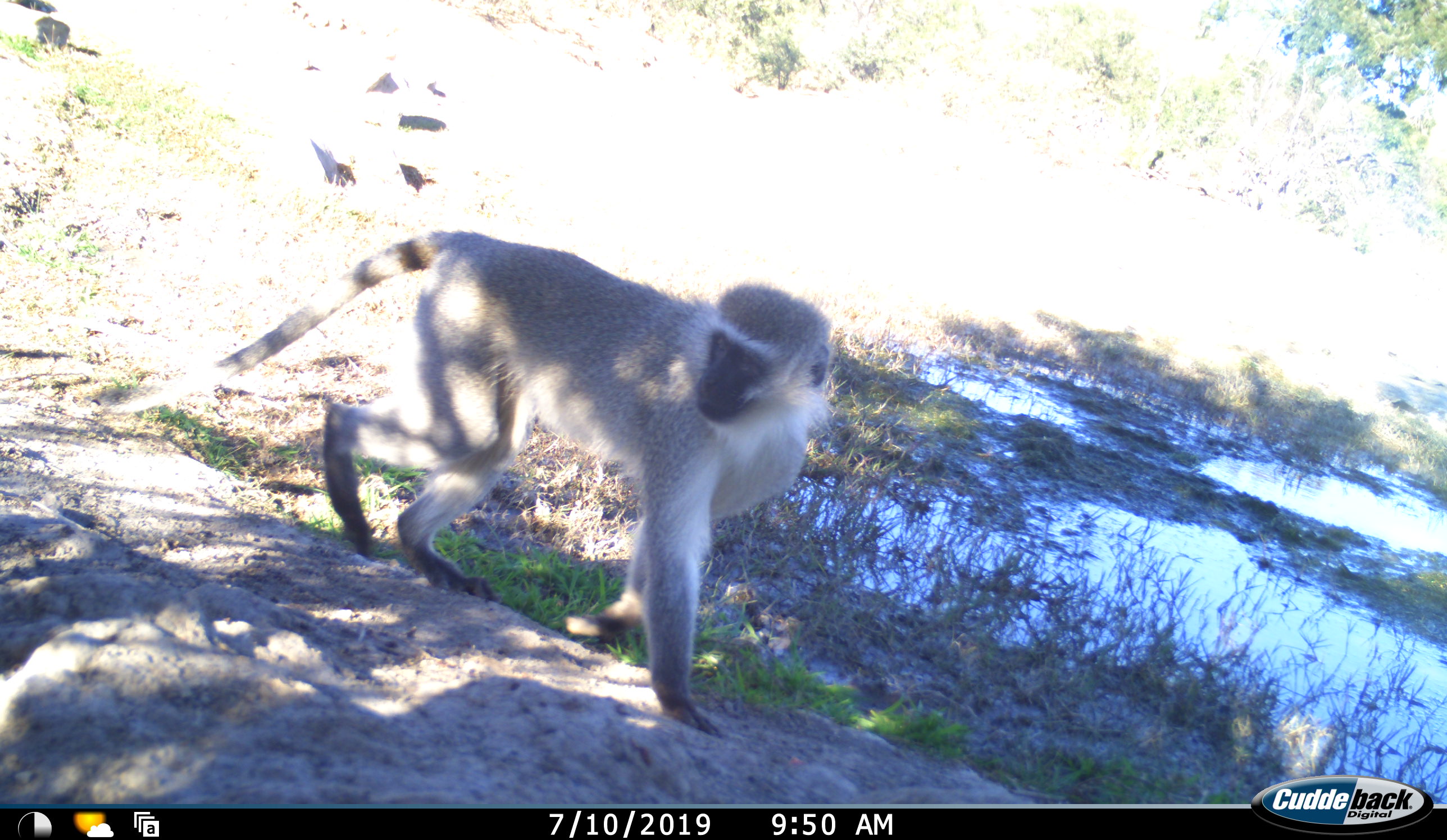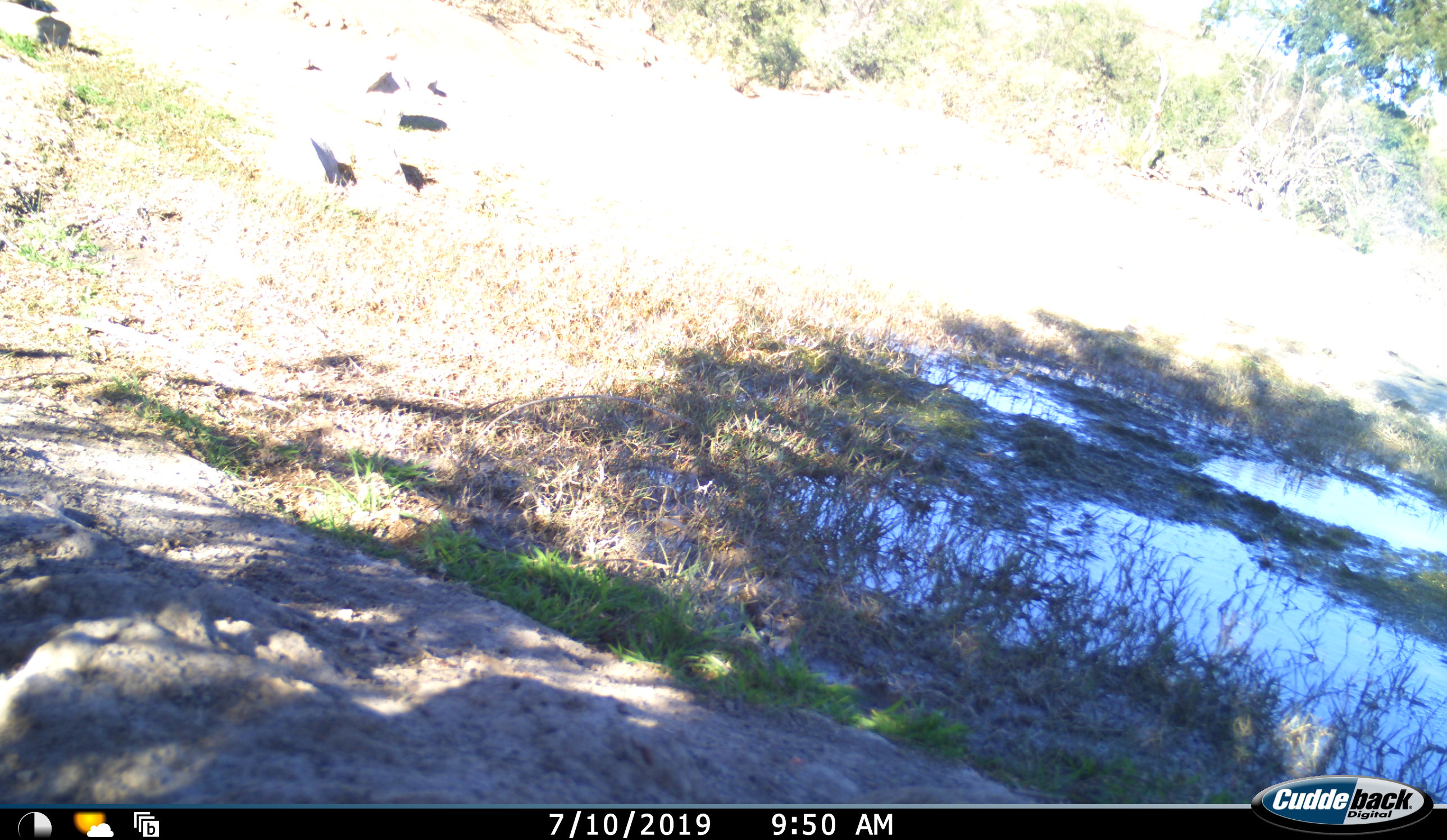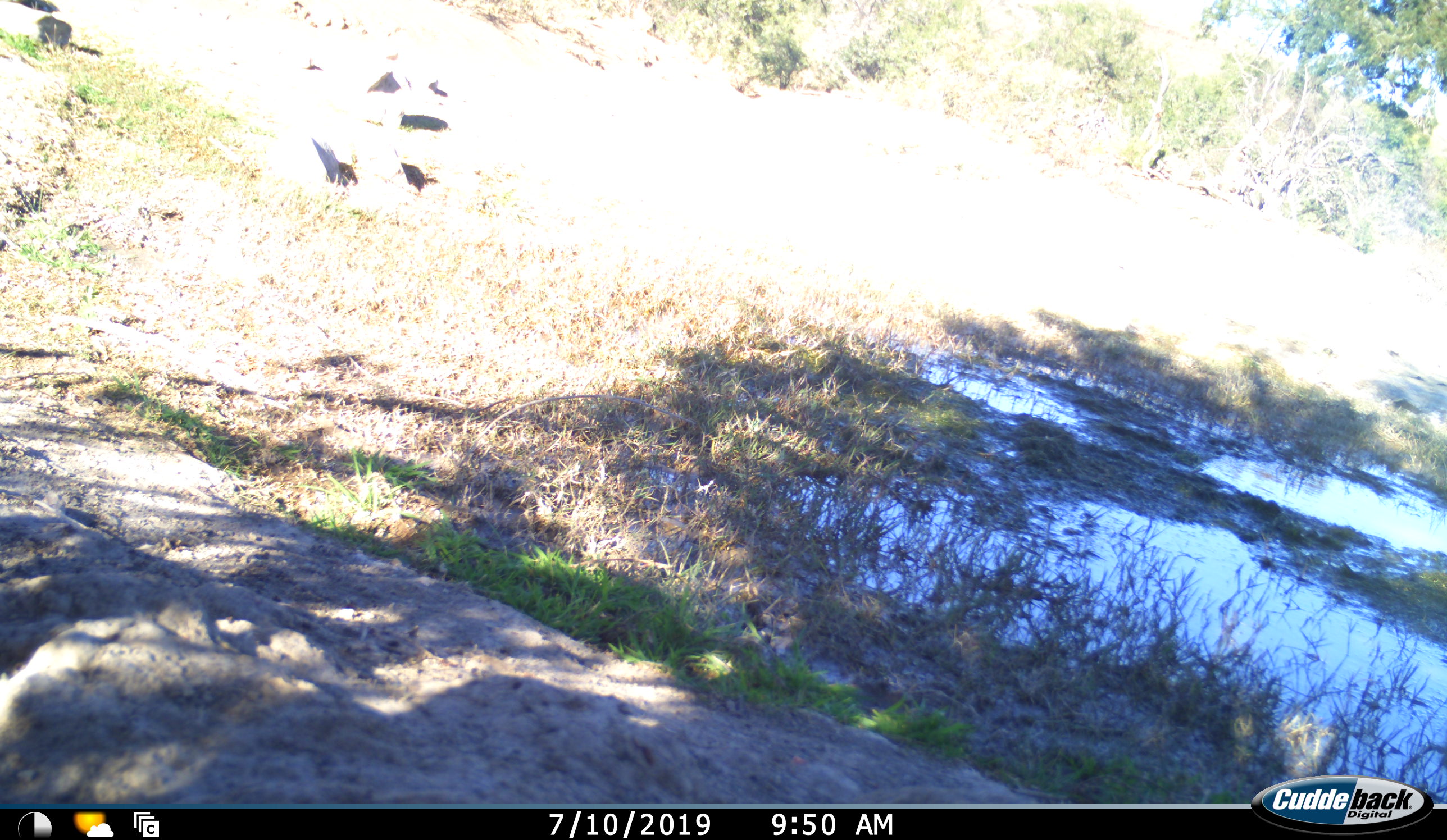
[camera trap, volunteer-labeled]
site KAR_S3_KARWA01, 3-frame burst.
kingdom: Animalia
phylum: Chordata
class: Mammalia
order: Primates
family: Cercopithecidae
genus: Chlorocebus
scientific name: Chlorocebus pygerythrus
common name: vervet monkey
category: monkeyvervet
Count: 1.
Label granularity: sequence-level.